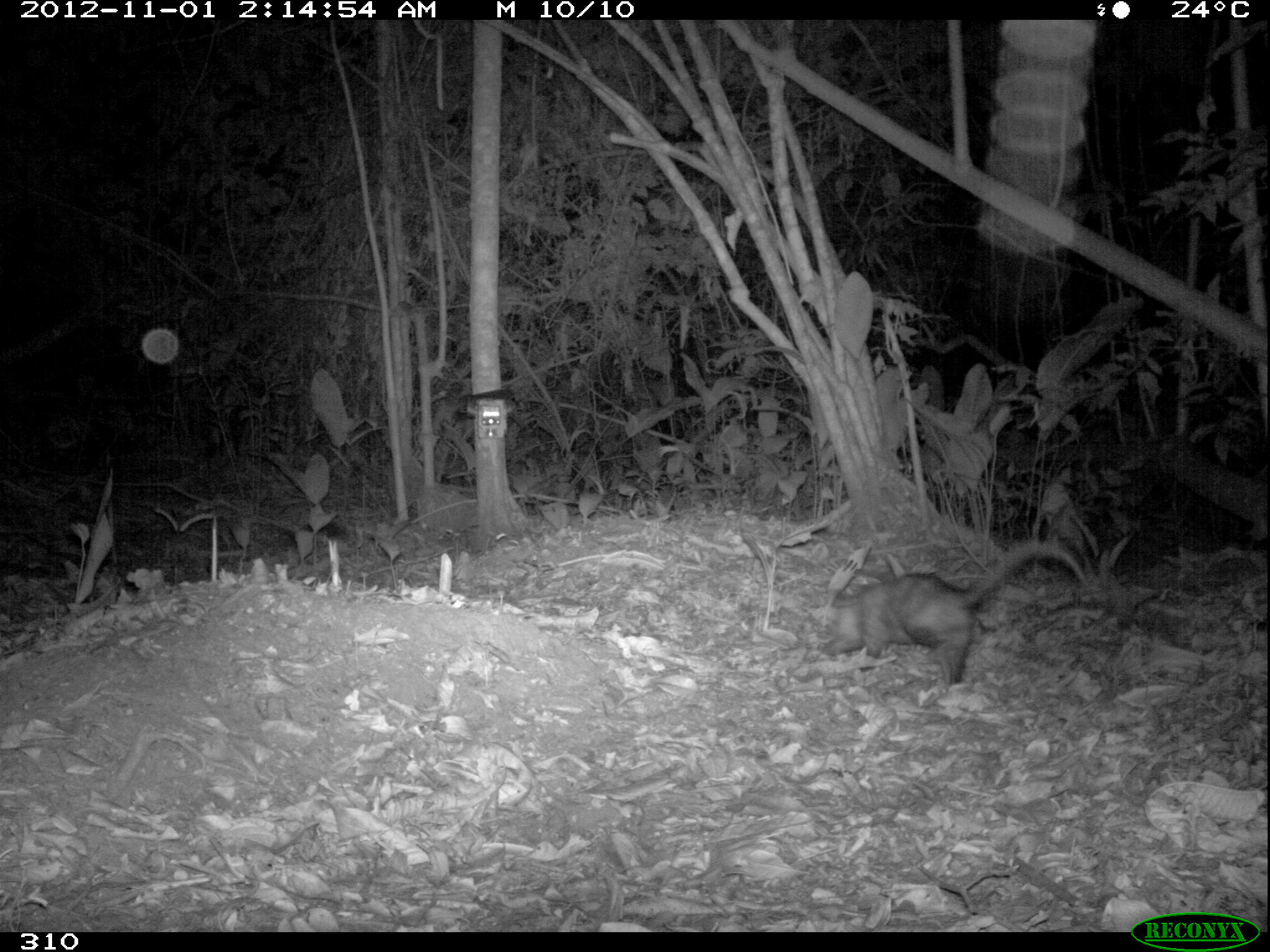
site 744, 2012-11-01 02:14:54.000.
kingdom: Animalia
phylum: Chordata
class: Mammalia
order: Didelphimorphia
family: Didelphidae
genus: Didelphis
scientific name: Didelphis marsupialis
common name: southern opossum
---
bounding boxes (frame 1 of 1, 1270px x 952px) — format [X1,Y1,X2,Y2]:
didelphis marsupialis: [819,539,1084,683]